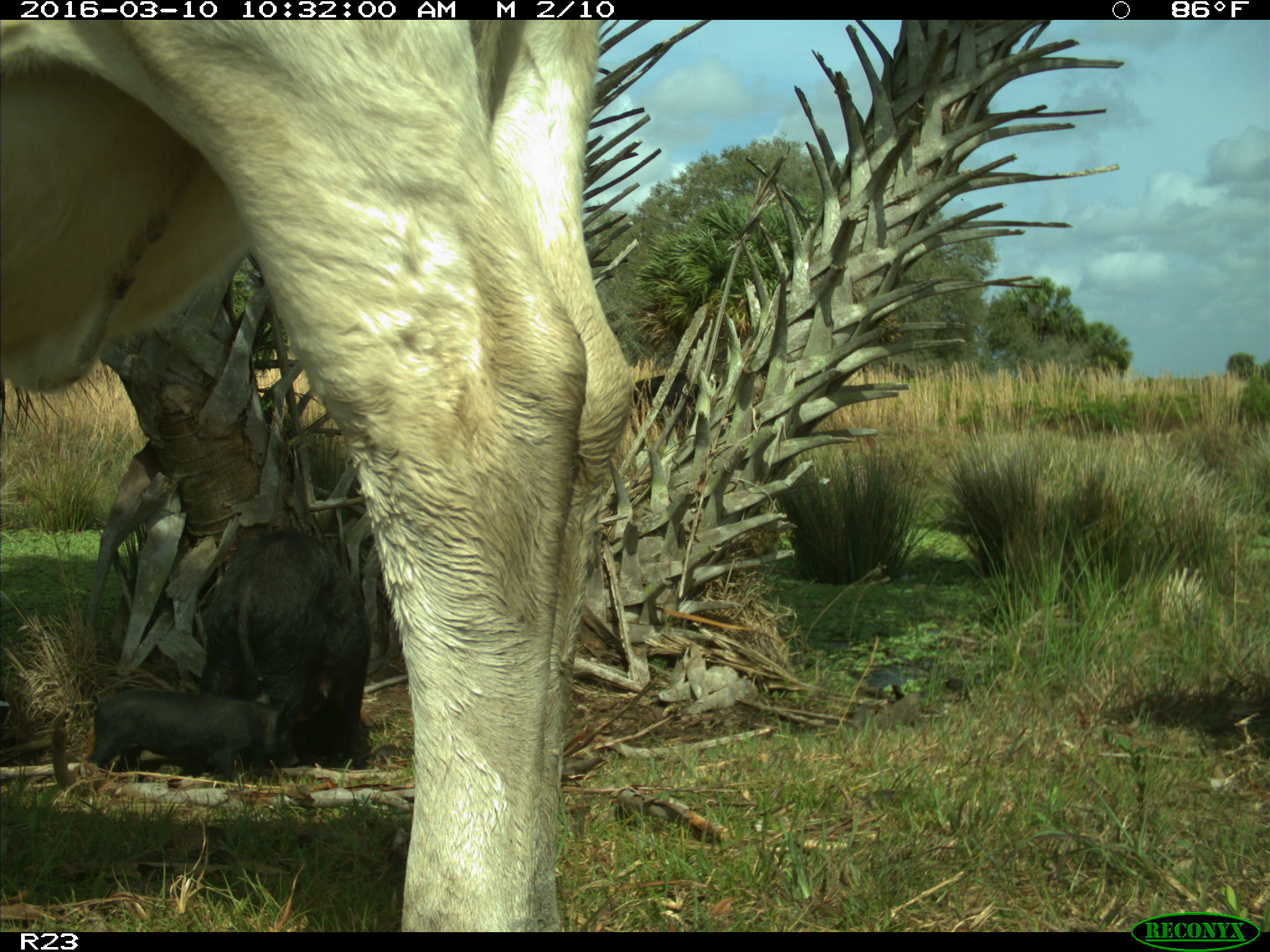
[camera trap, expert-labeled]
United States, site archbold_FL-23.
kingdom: Animalia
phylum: Chordata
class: Mammalia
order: Artiodactyla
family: Suidae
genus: Sus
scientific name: Sus scrofa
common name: wild boar